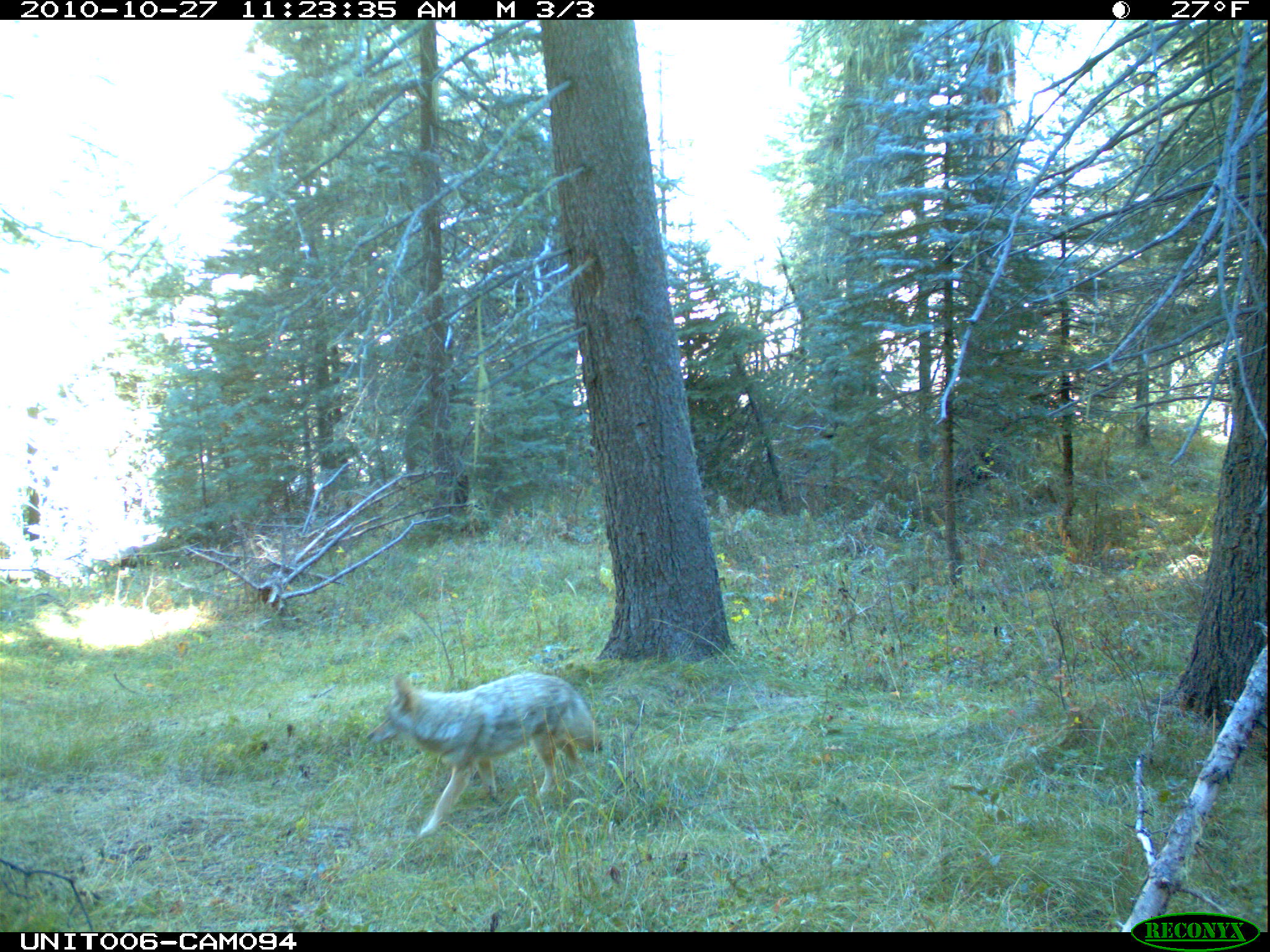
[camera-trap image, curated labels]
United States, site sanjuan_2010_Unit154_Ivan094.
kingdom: Animalia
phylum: Chordata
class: Mammalia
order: Carnivora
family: Canidae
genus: Canis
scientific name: Canis latrans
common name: coyote